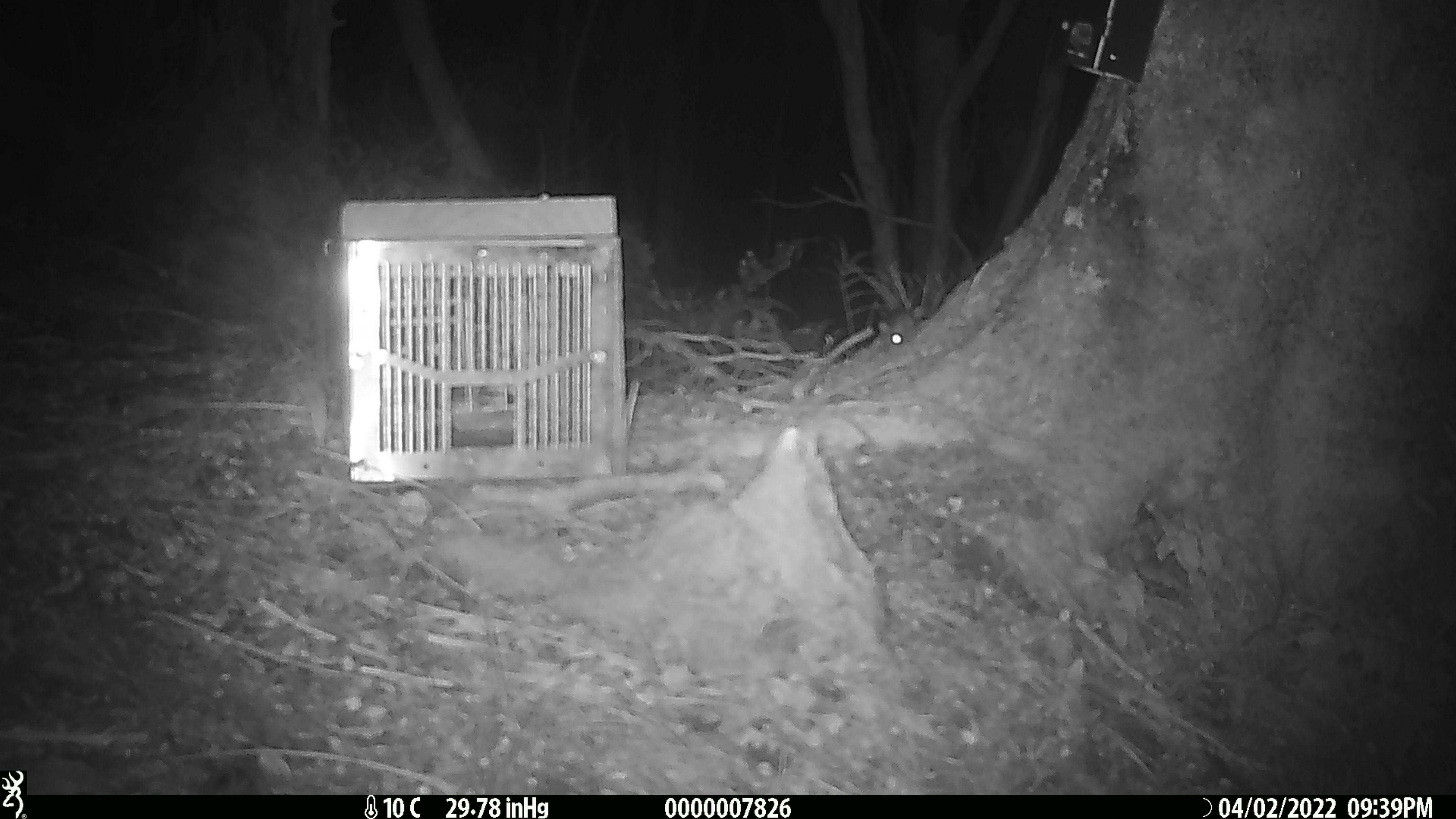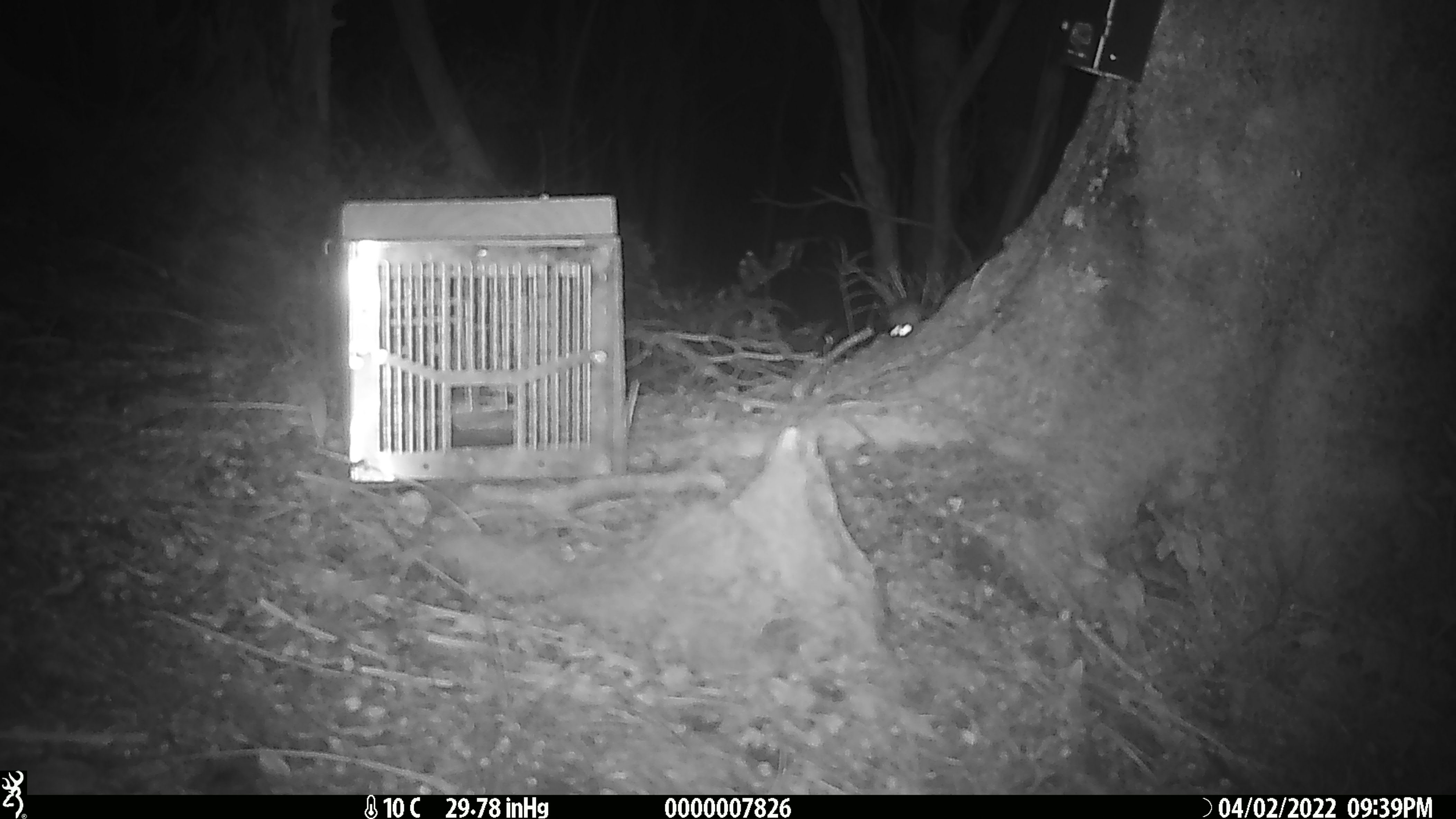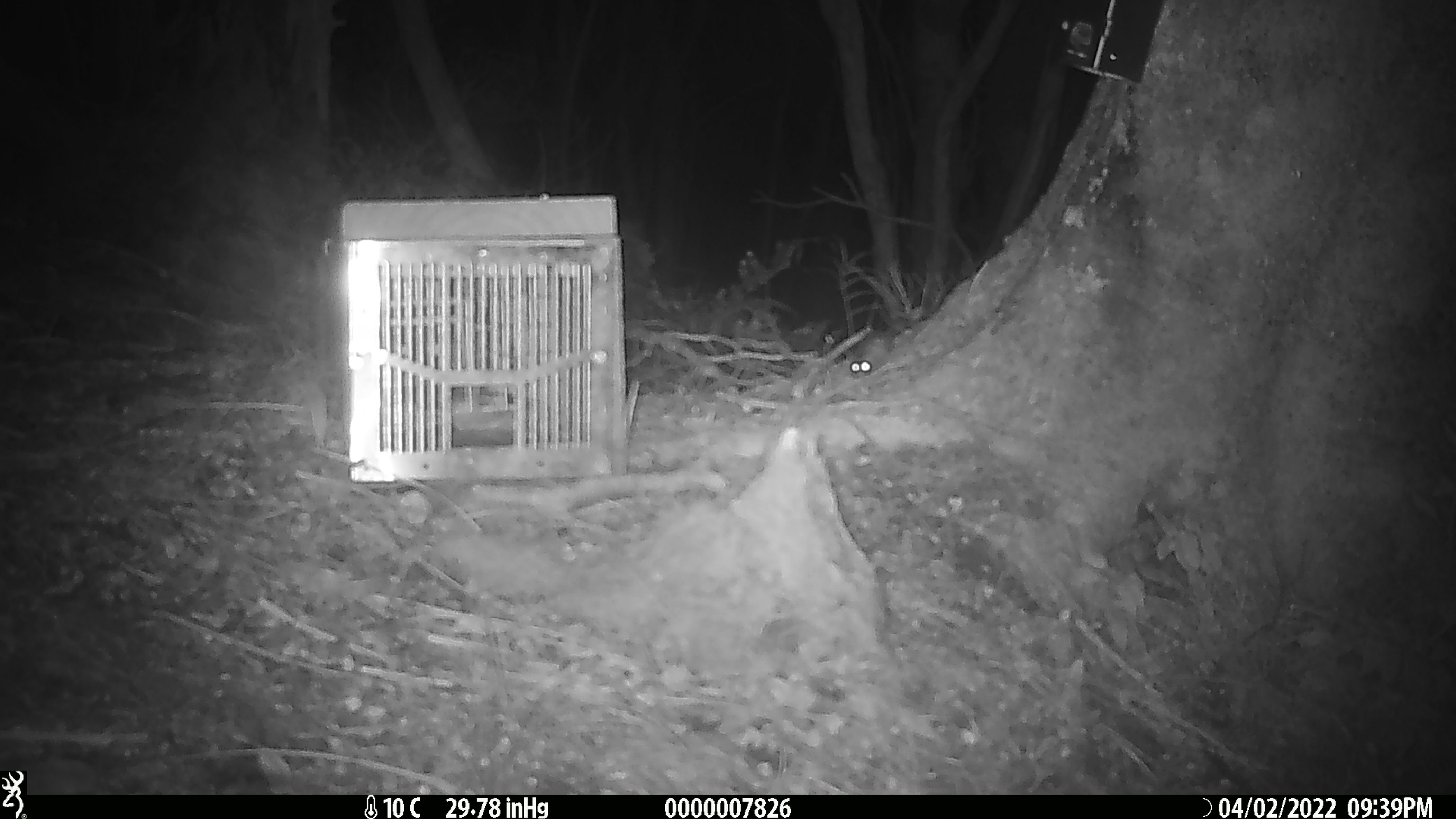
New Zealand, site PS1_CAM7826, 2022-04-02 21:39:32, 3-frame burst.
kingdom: Animalia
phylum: Chordata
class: Mammalia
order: Rodentia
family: Muridae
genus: Mus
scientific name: Mus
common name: mouse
Mouse (Mus).